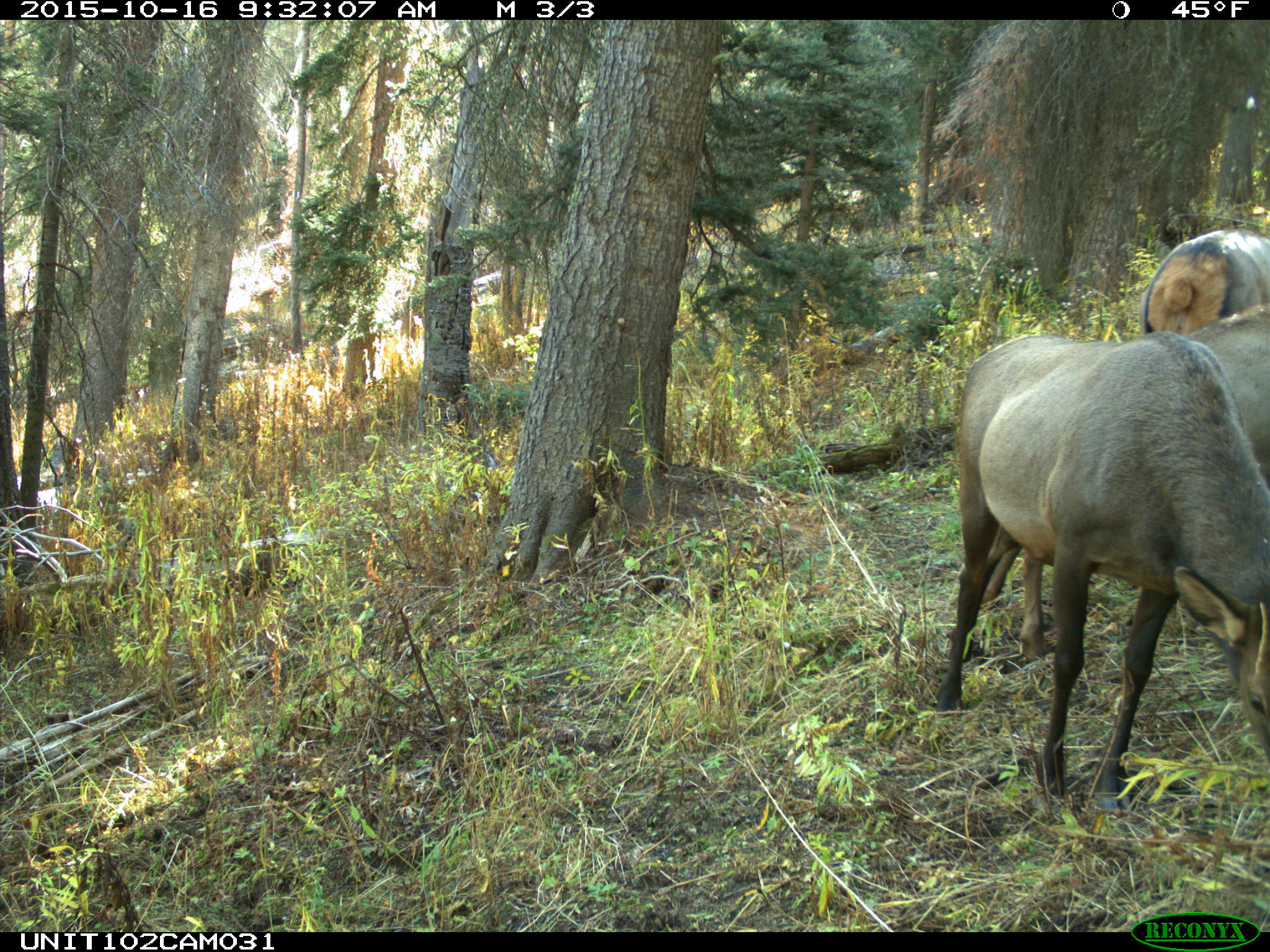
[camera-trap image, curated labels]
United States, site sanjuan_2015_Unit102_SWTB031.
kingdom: Animalia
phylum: Chordata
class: Mammalia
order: Artiodactyla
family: Cervidae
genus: Cervus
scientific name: Cervus elaphus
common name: red deer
Cervus elaphus (red deer).